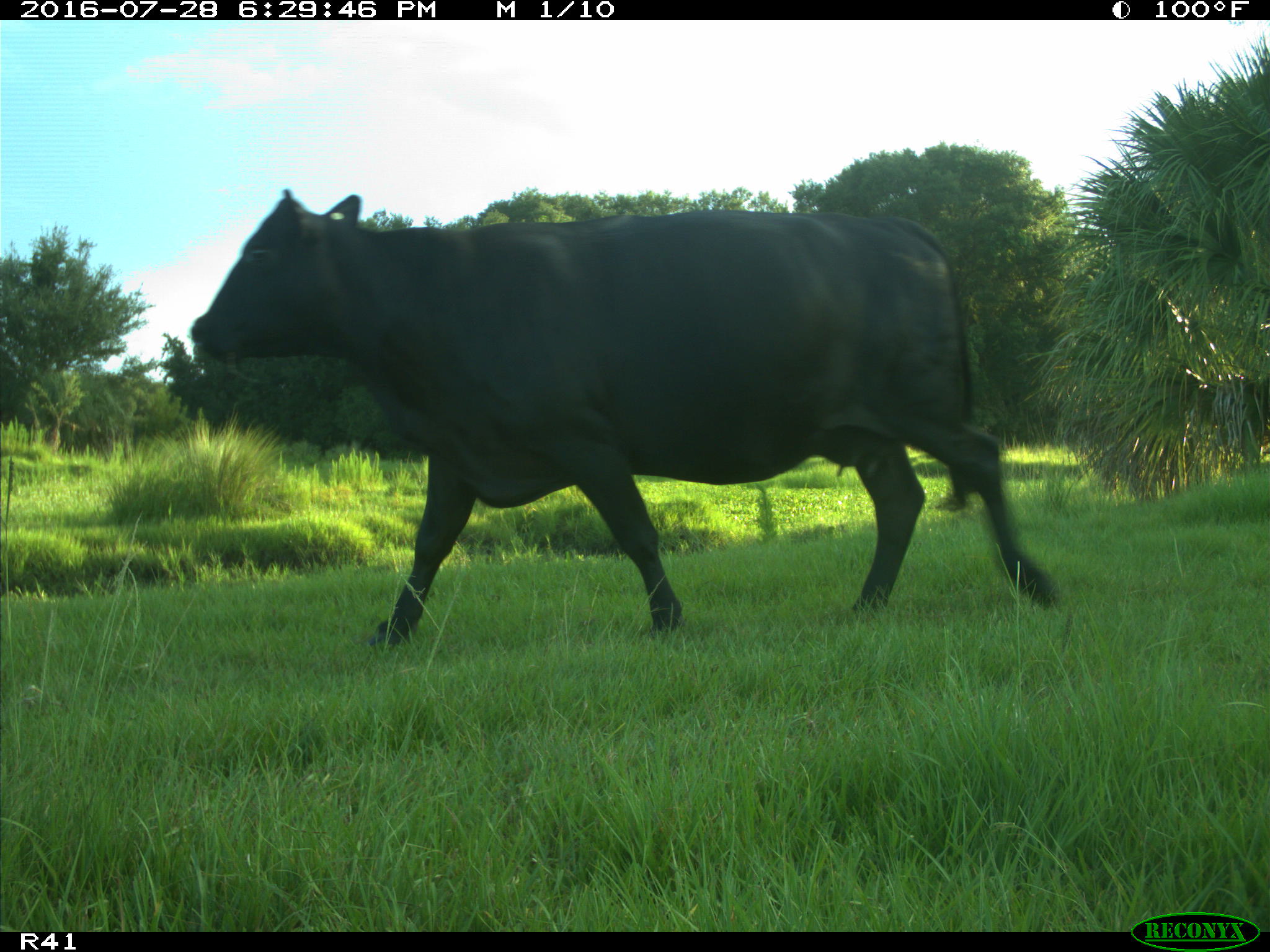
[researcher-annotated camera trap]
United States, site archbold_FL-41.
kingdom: Animalia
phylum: Chordata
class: Mammalia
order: Artiodactyla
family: Bovidae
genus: Bos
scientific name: Bos taurus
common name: domestic cow